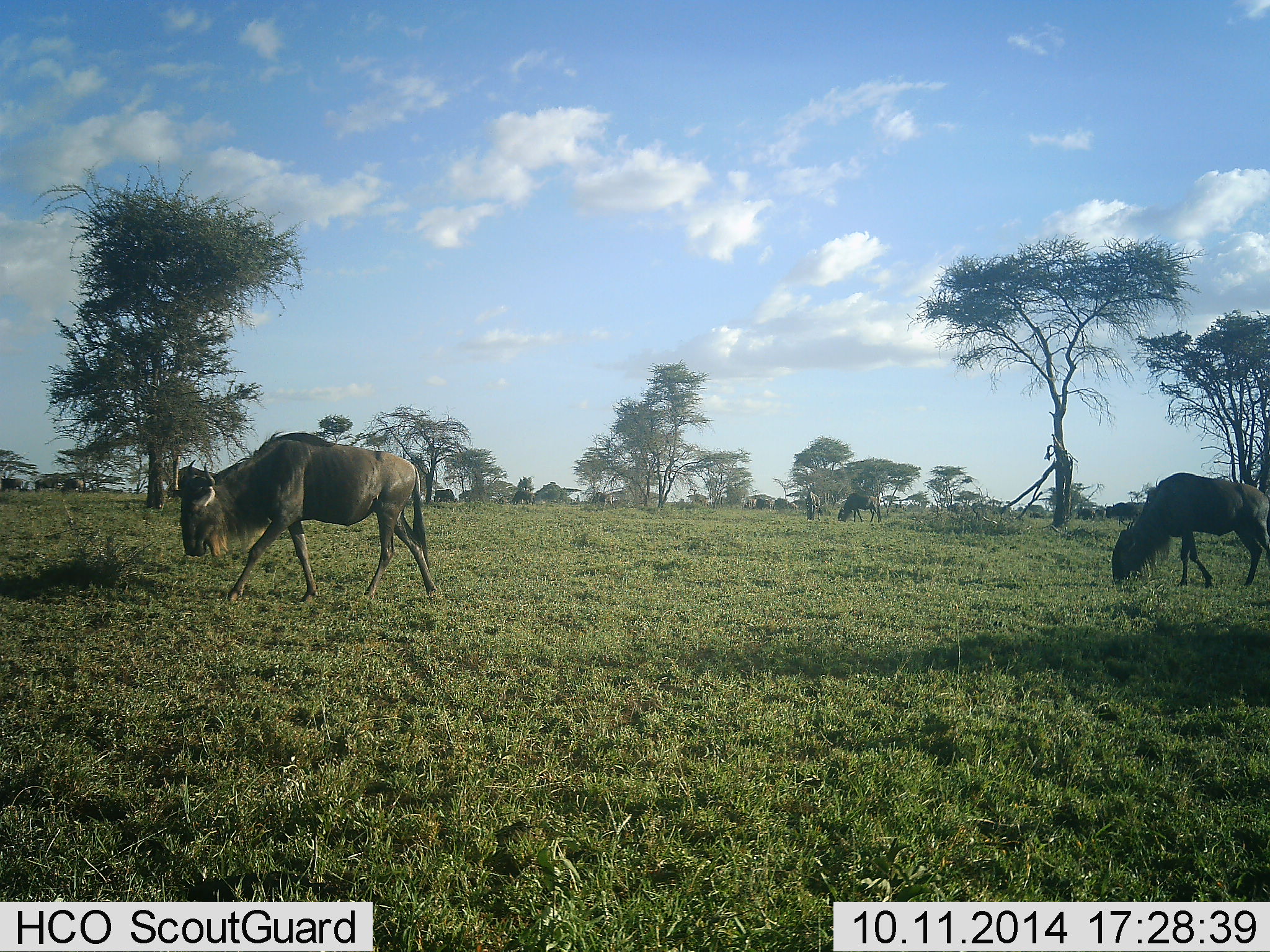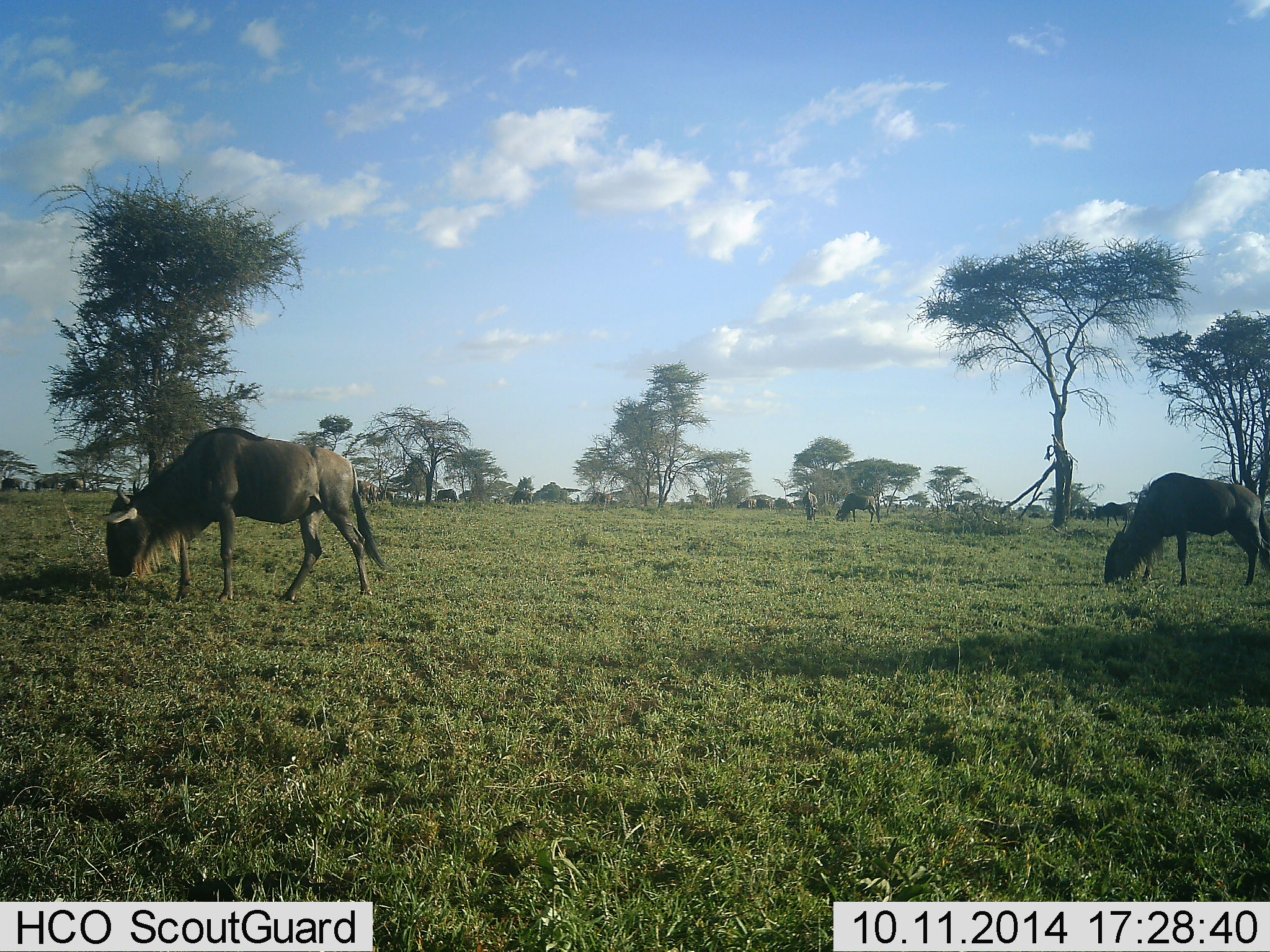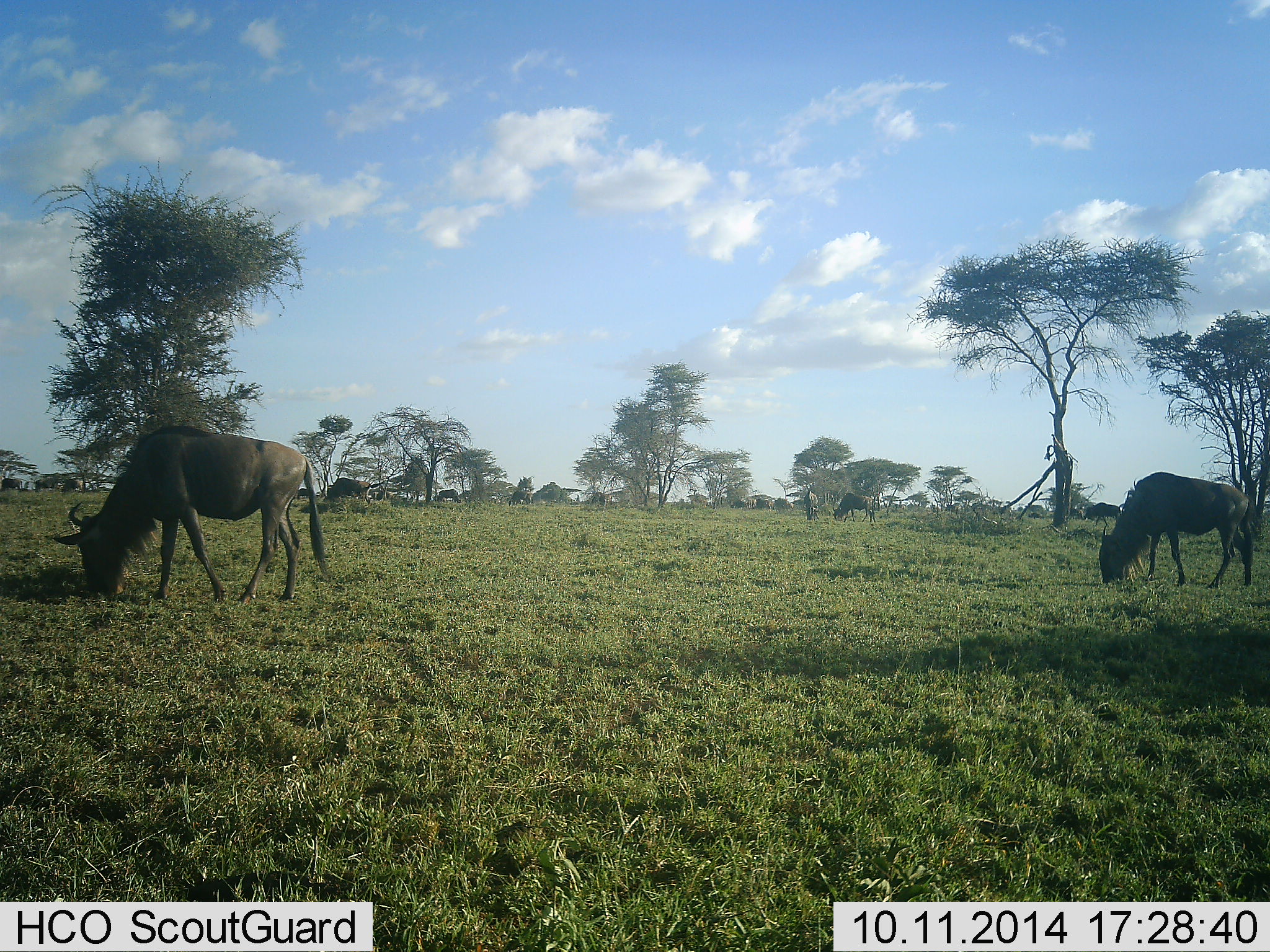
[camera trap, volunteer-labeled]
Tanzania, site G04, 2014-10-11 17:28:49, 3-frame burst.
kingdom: Animalia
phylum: Chordata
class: Mammalia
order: Artiodactyla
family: Bovidae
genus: Connochaetes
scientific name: Connochaetes taurinus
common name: blue wildebeest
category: wildebeest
Wildebeest (blue wildebeest) (Connochaetes taurinus), count 11-50. Behavior (volunteer vote fractions): standing 40%, resting 0%, moving 40%, interacting 0%. Young present (vote fraction): 0%. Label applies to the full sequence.